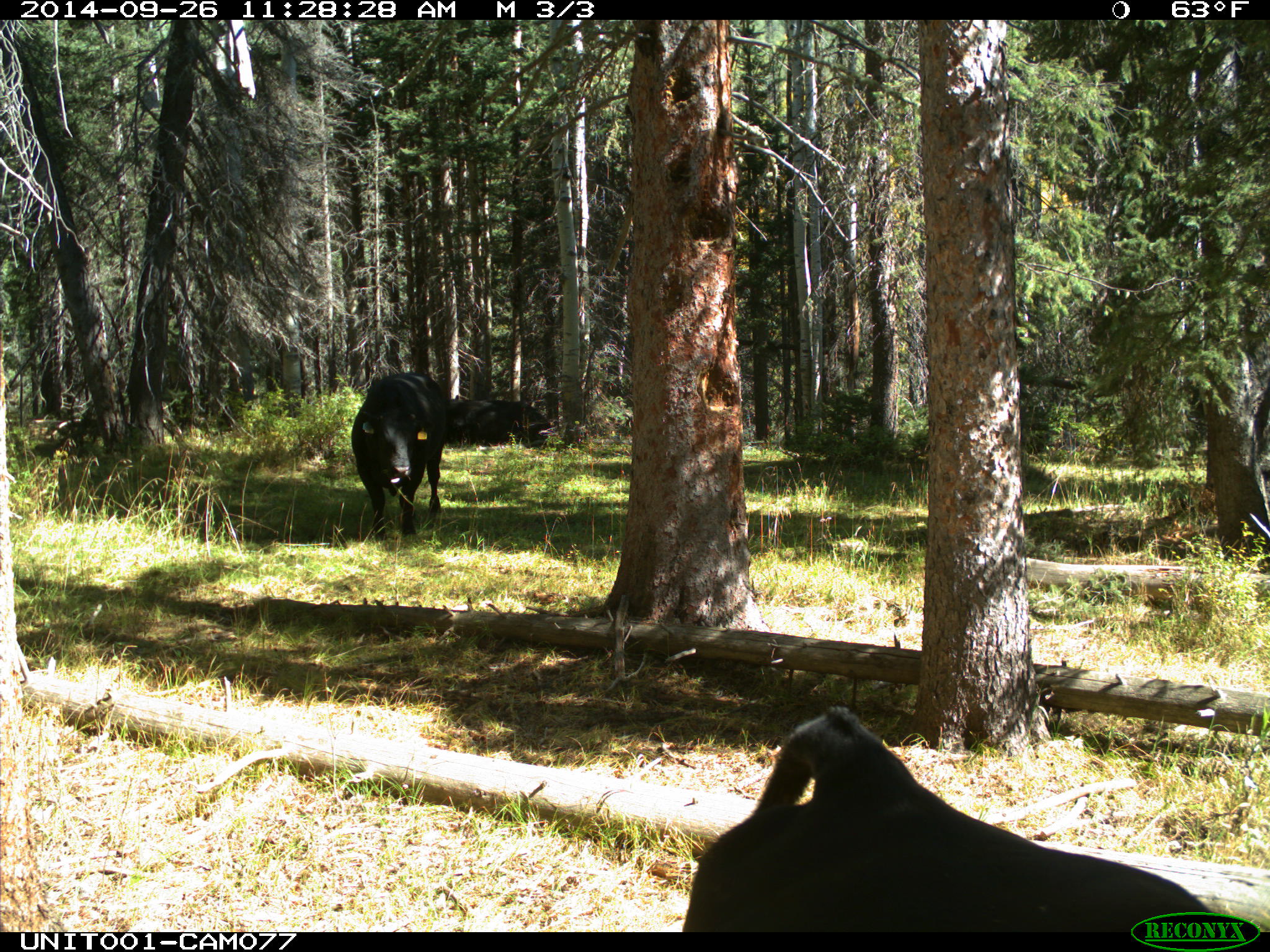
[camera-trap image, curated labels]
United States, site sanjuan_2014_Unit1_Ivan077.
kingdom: Animalia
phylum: Chordata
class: Mammalia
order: Artiodactyla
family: Bovidae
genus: Bos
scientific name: Bos taurus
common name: domestic cow